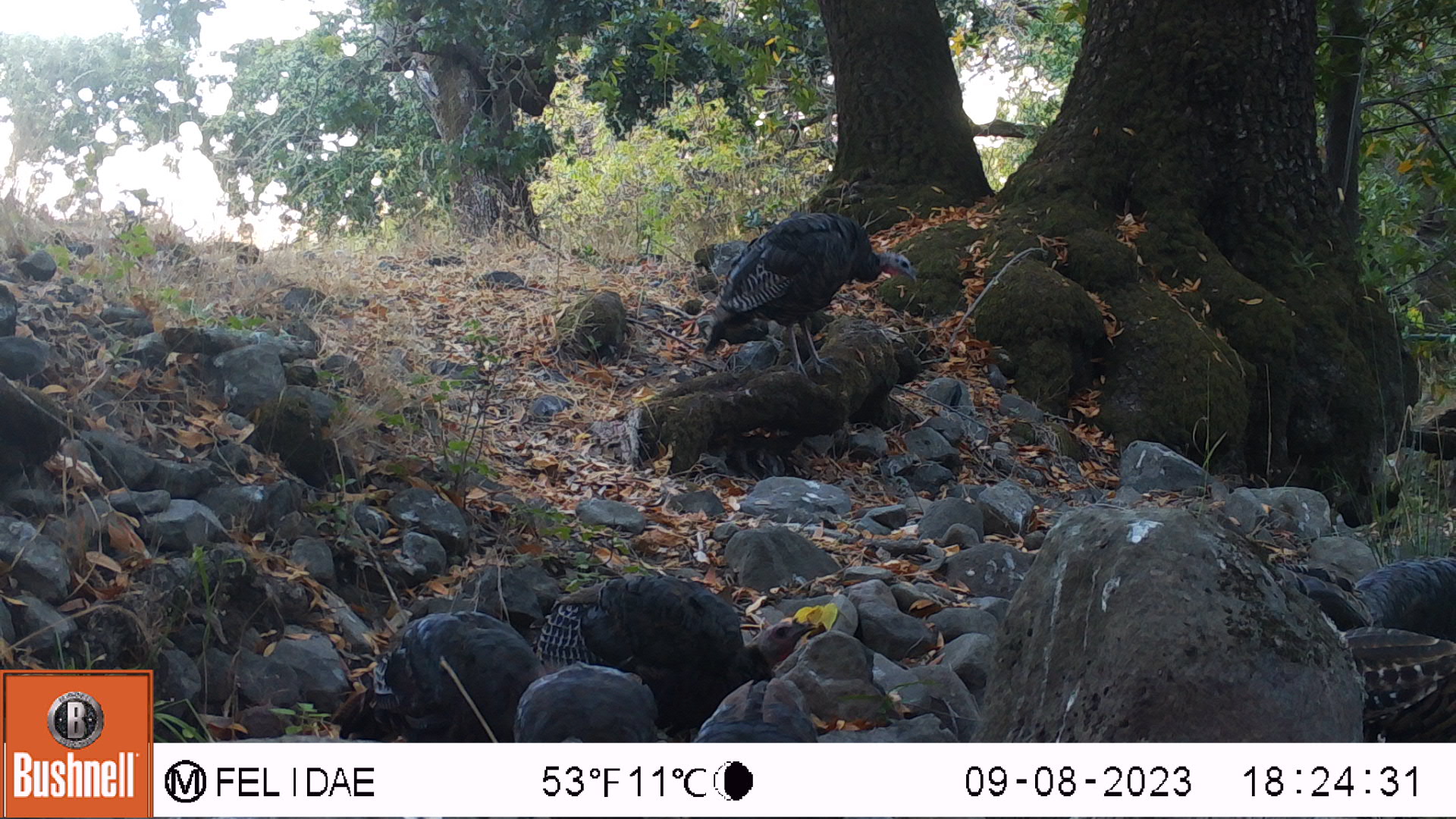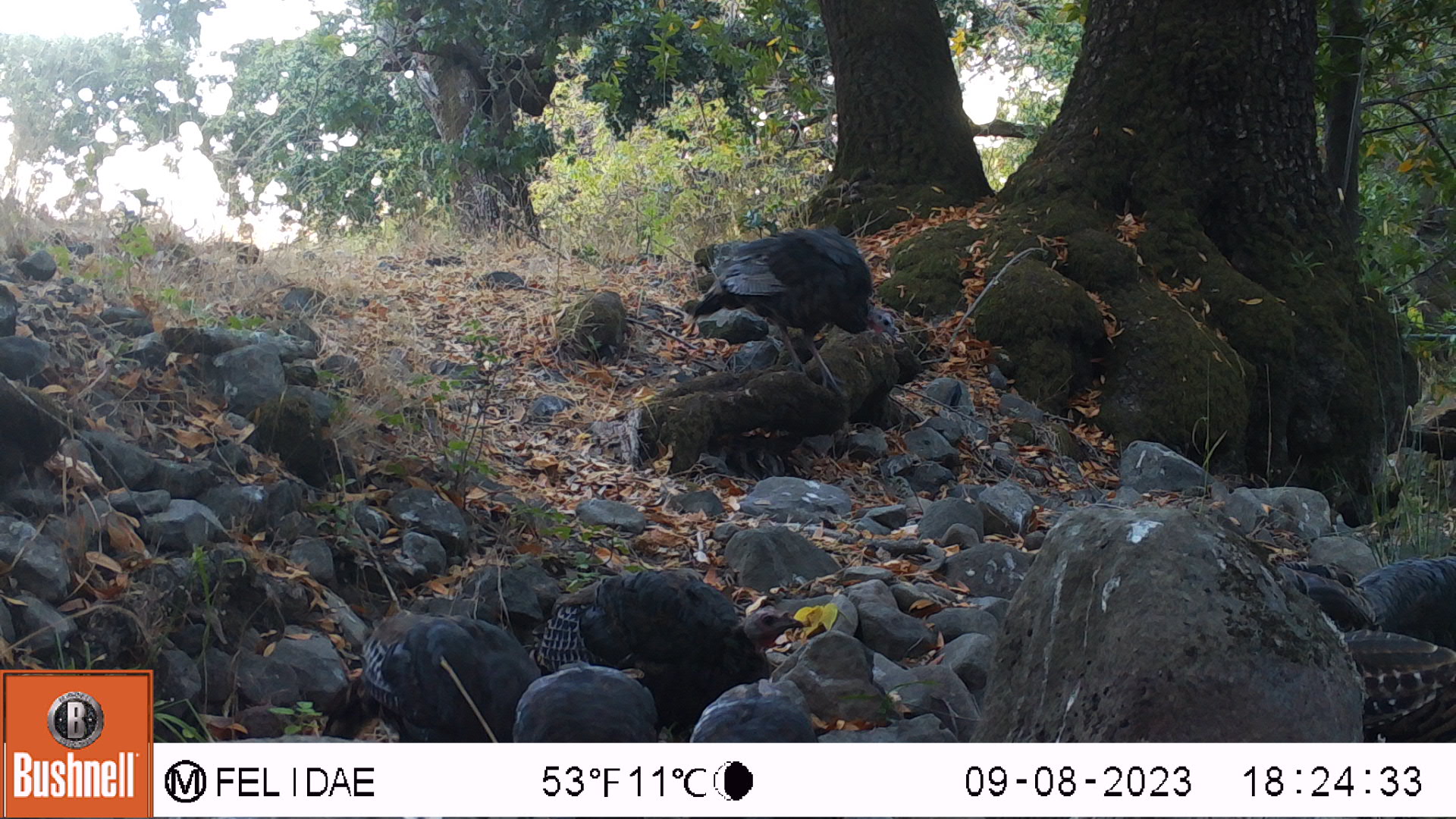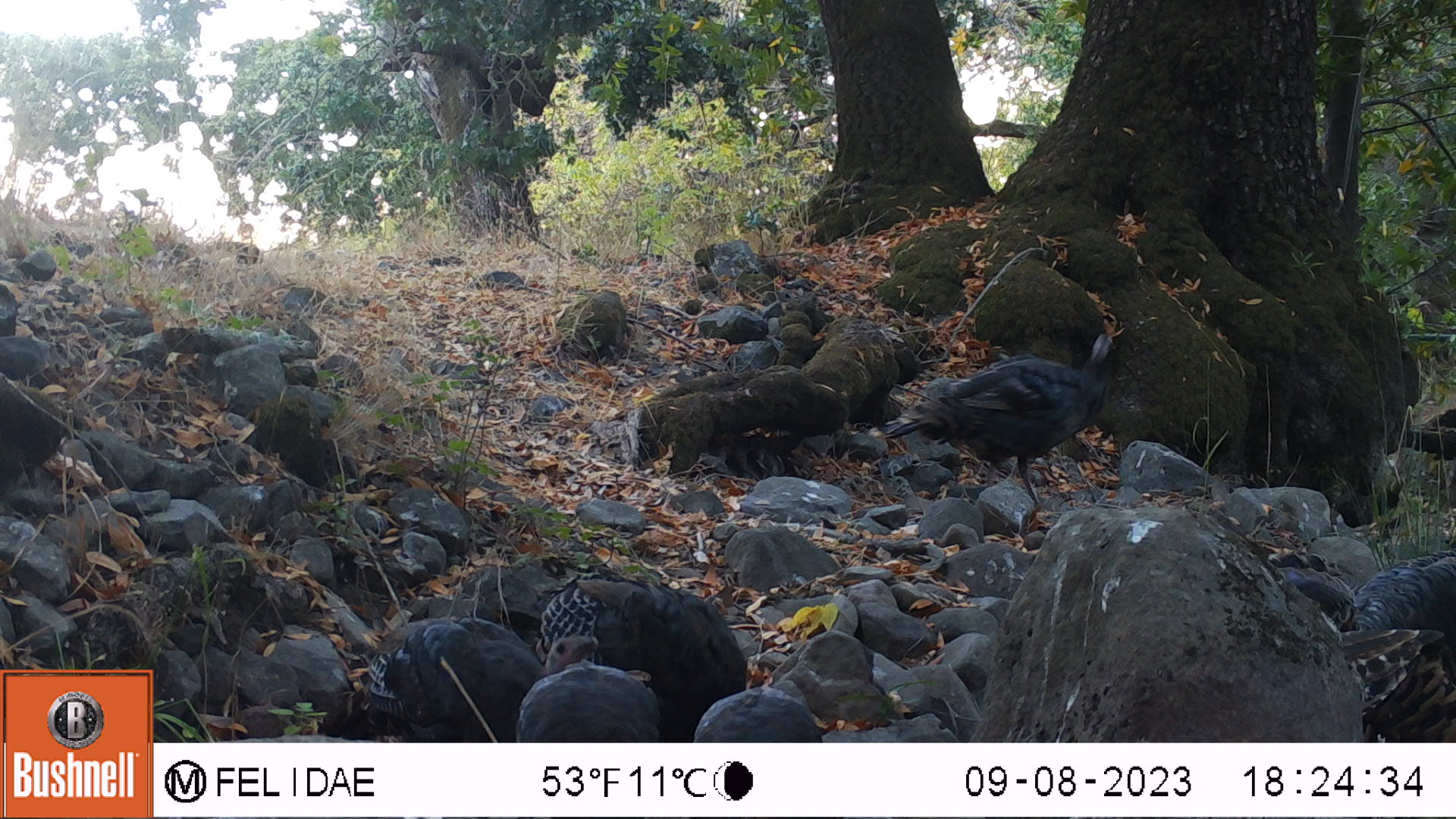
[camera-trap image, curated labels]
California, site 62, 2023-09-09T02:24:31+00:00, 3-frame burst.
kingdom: Animalia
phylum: Chordata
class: Aves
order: Galliformes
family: Phasianidae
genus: Meleagris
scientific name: Meleagris gallopavo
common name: turkey